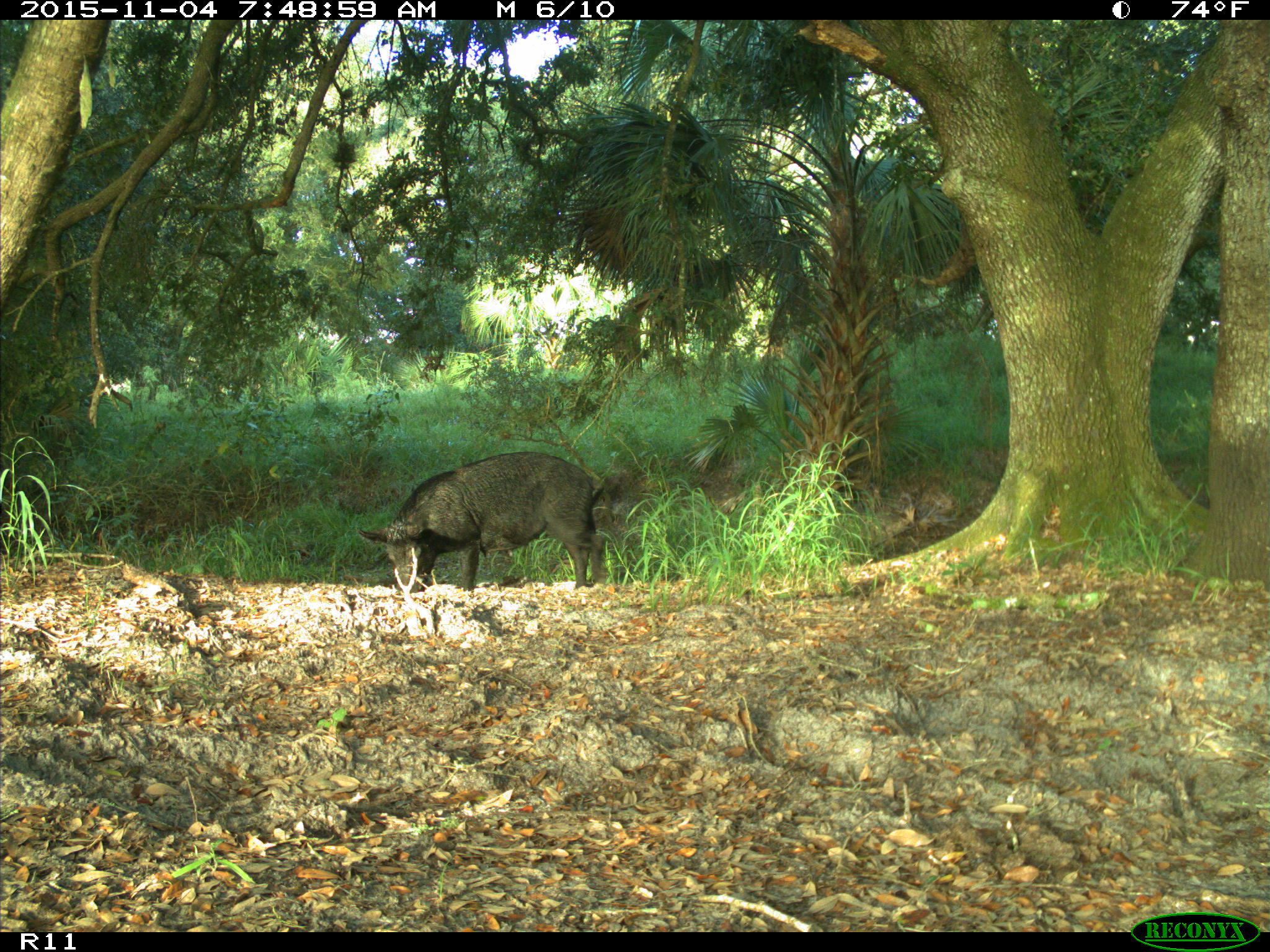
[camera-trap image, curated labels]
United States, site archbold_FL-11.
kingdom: Animalia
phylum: Chordata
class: Mammalia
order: Artiodactyla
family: Suidae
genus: Sus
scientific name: Sus scrofa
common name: wild boar